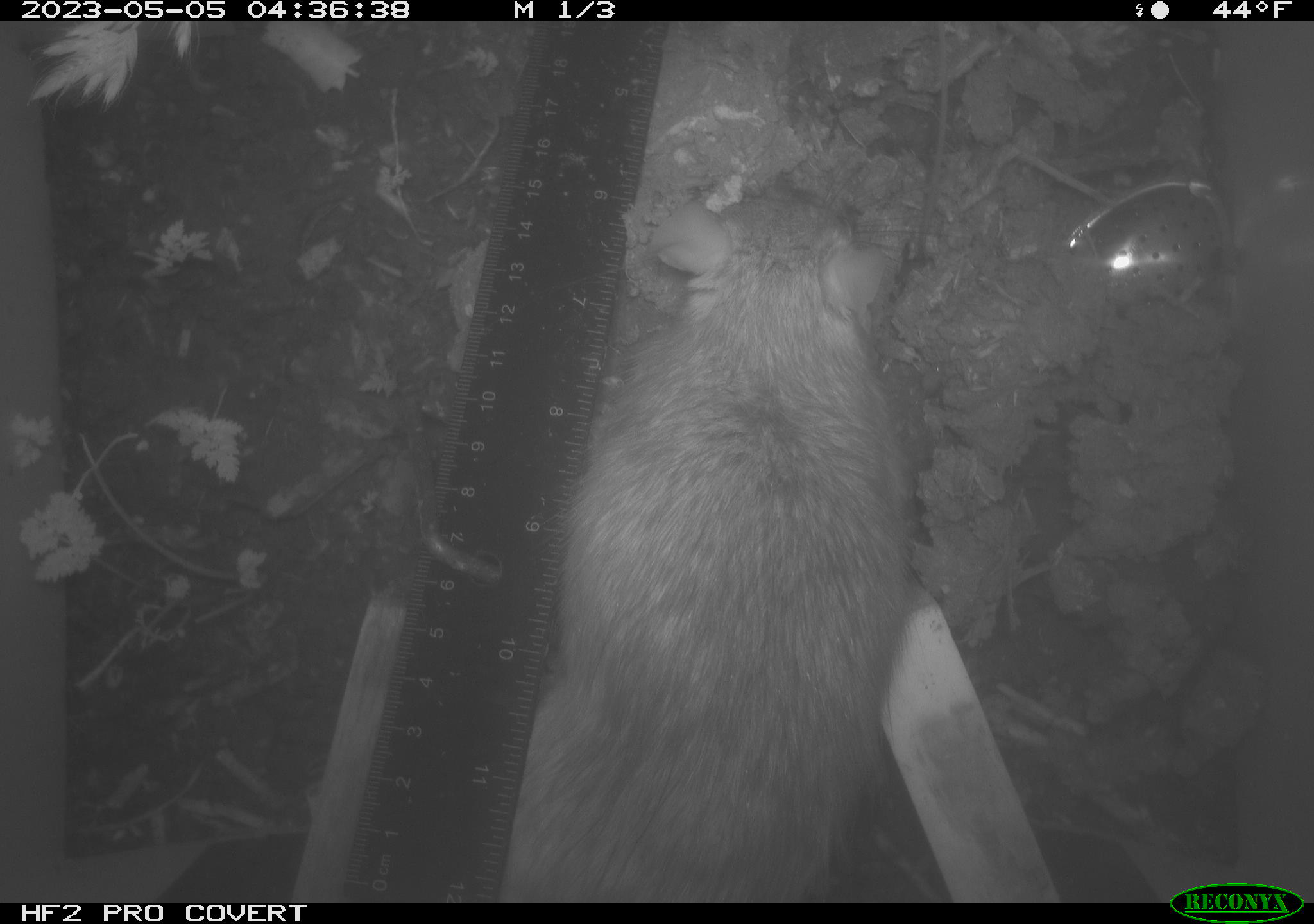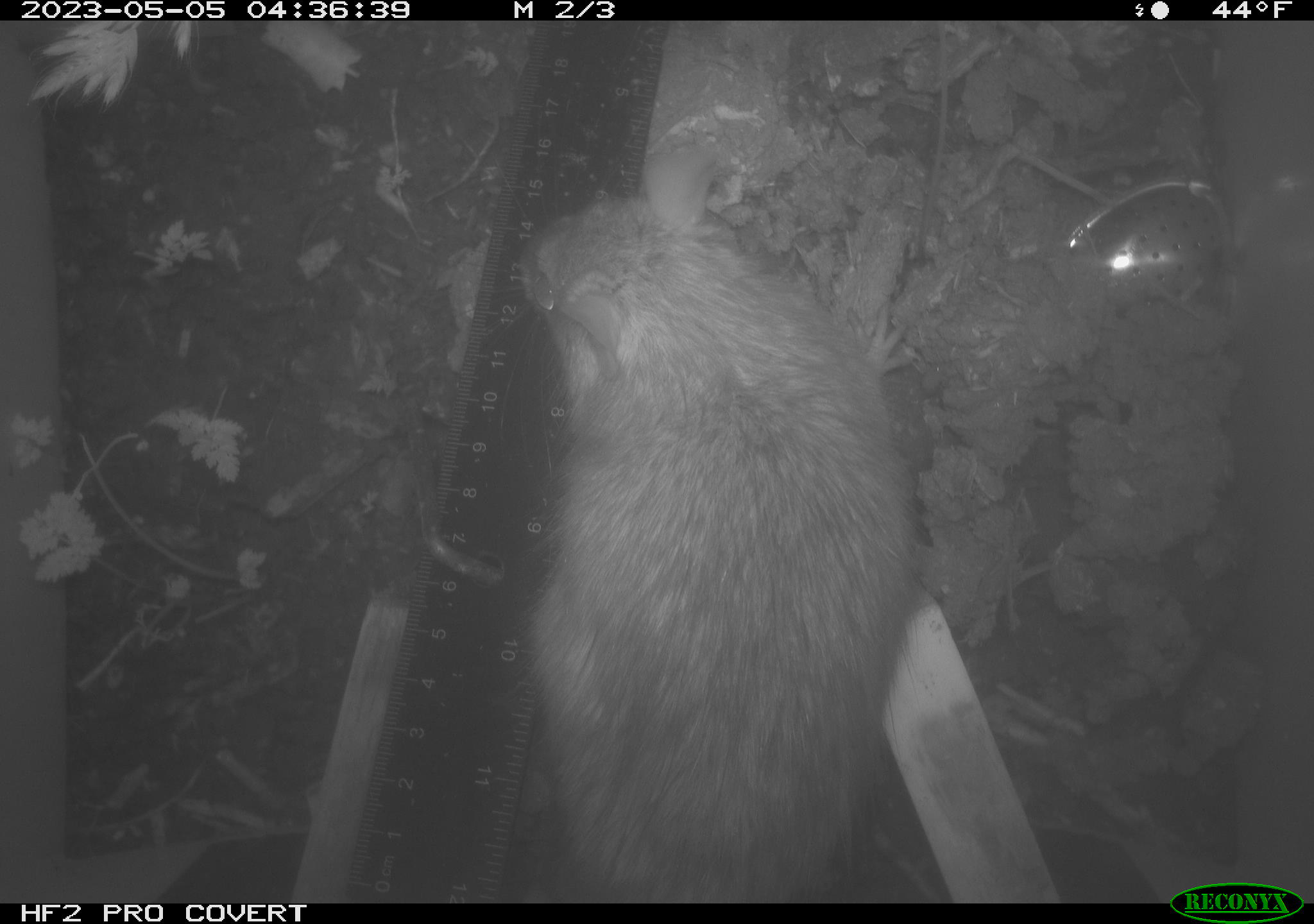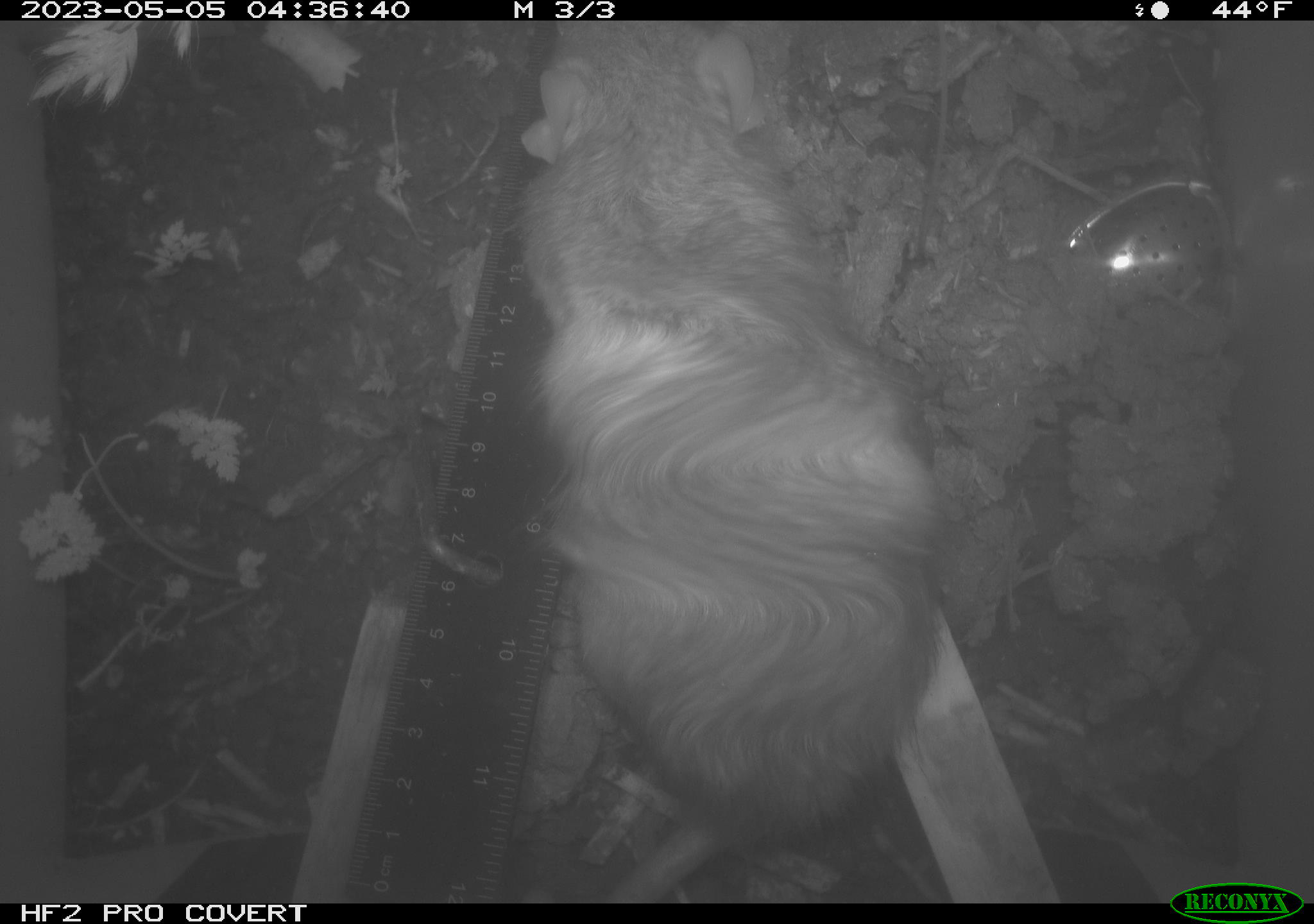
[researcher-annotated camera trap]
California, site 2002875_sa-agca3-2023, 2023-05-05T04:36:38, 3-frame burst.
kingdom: Animalia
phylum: Chordata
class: Mammalia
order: Rodentia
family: Muridae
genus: Rattus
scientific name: Rattus rattus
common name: house rat